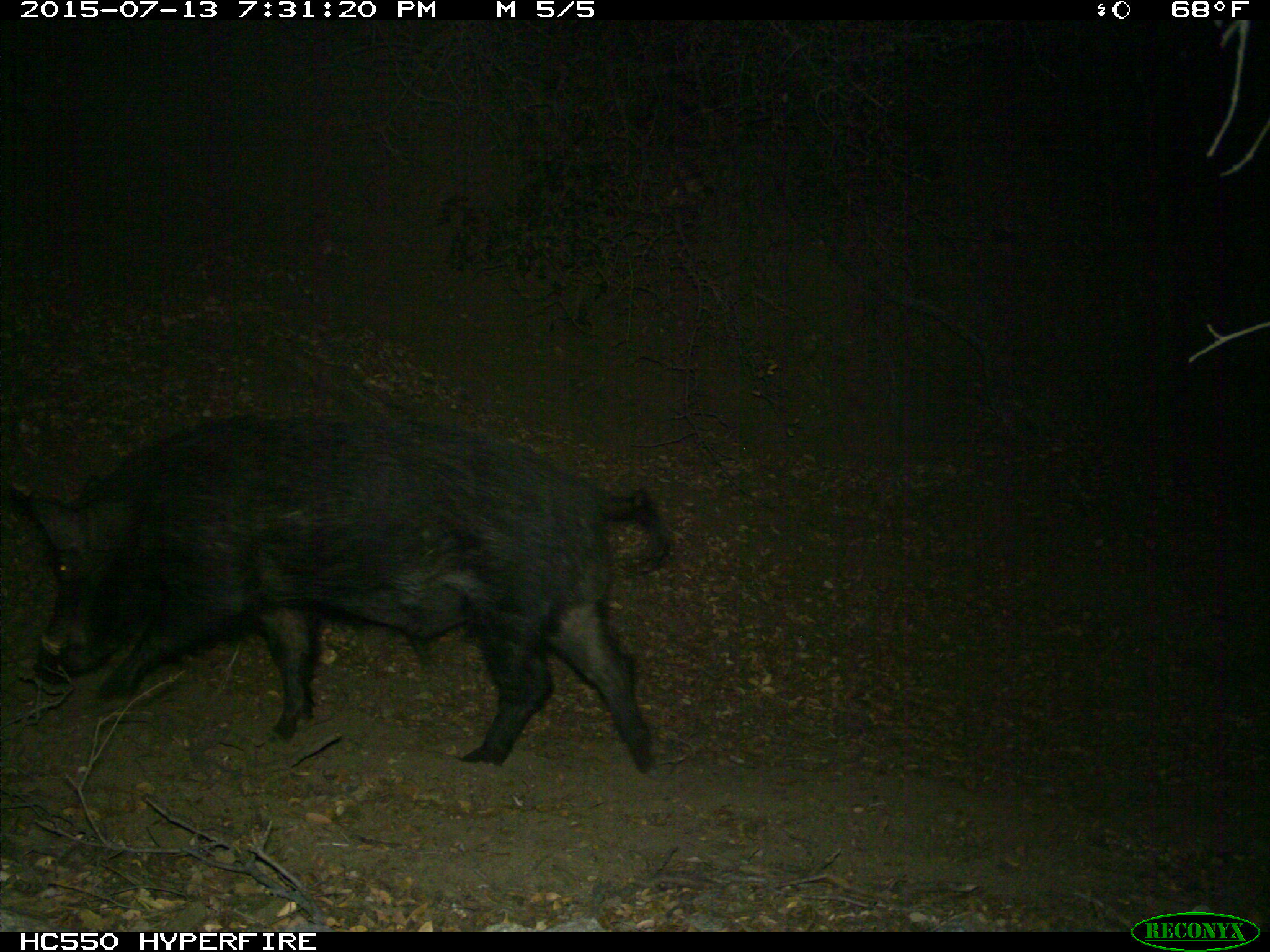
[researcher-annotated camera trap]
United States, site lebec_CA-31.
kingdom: Animalia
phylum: Chordata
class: Mammalia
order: Artiodactyla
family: Suidae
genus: Sus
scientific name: Sus scrofa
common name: wild boar